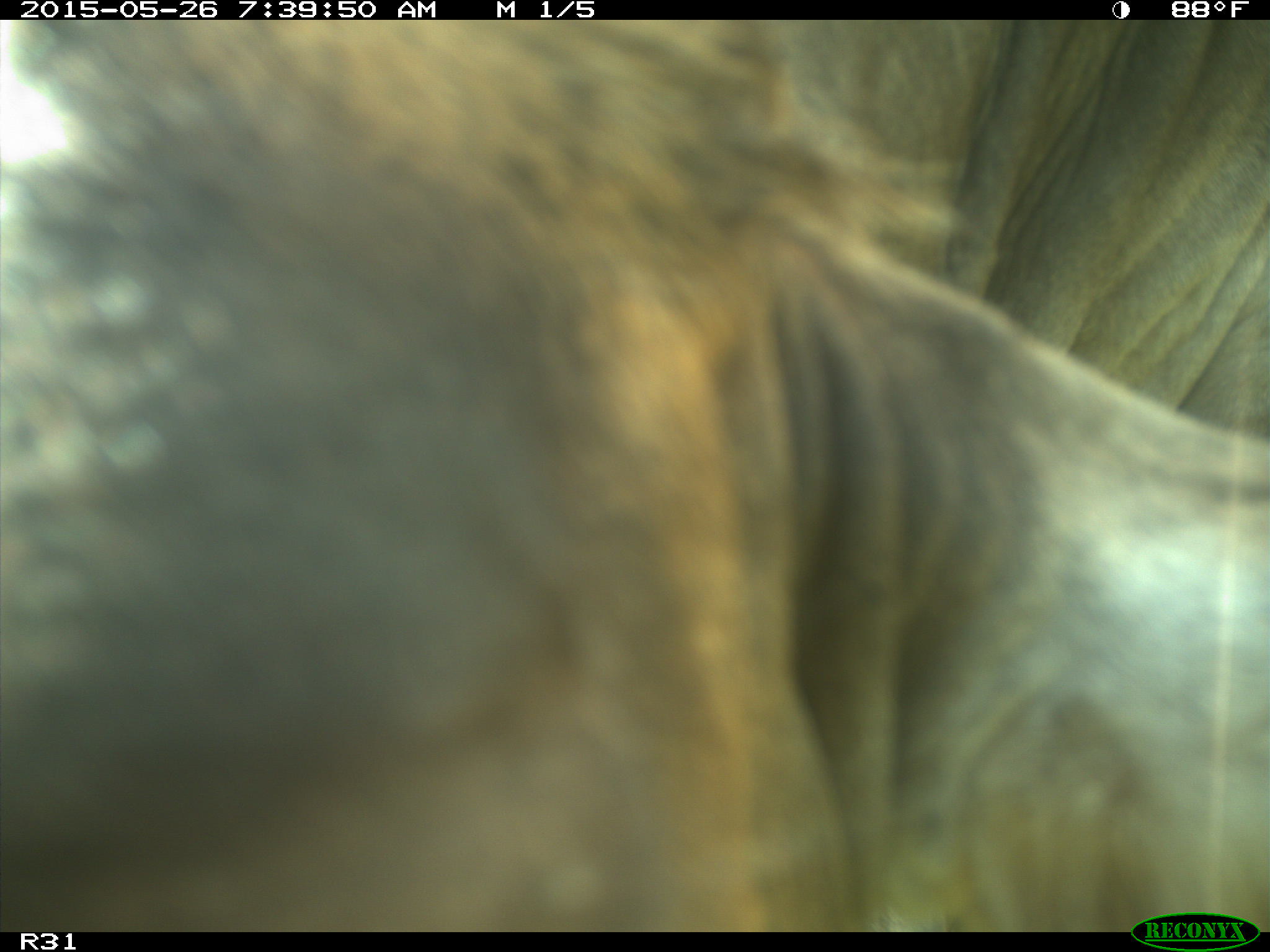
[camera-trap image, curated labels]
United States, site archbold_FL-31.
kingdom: Animalia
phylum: Chordata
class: Mammalia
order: Artiodactyla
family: Bovidae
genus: Bos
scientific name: Bos taurus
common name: domestic cow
Bos taurus (domestic cow).